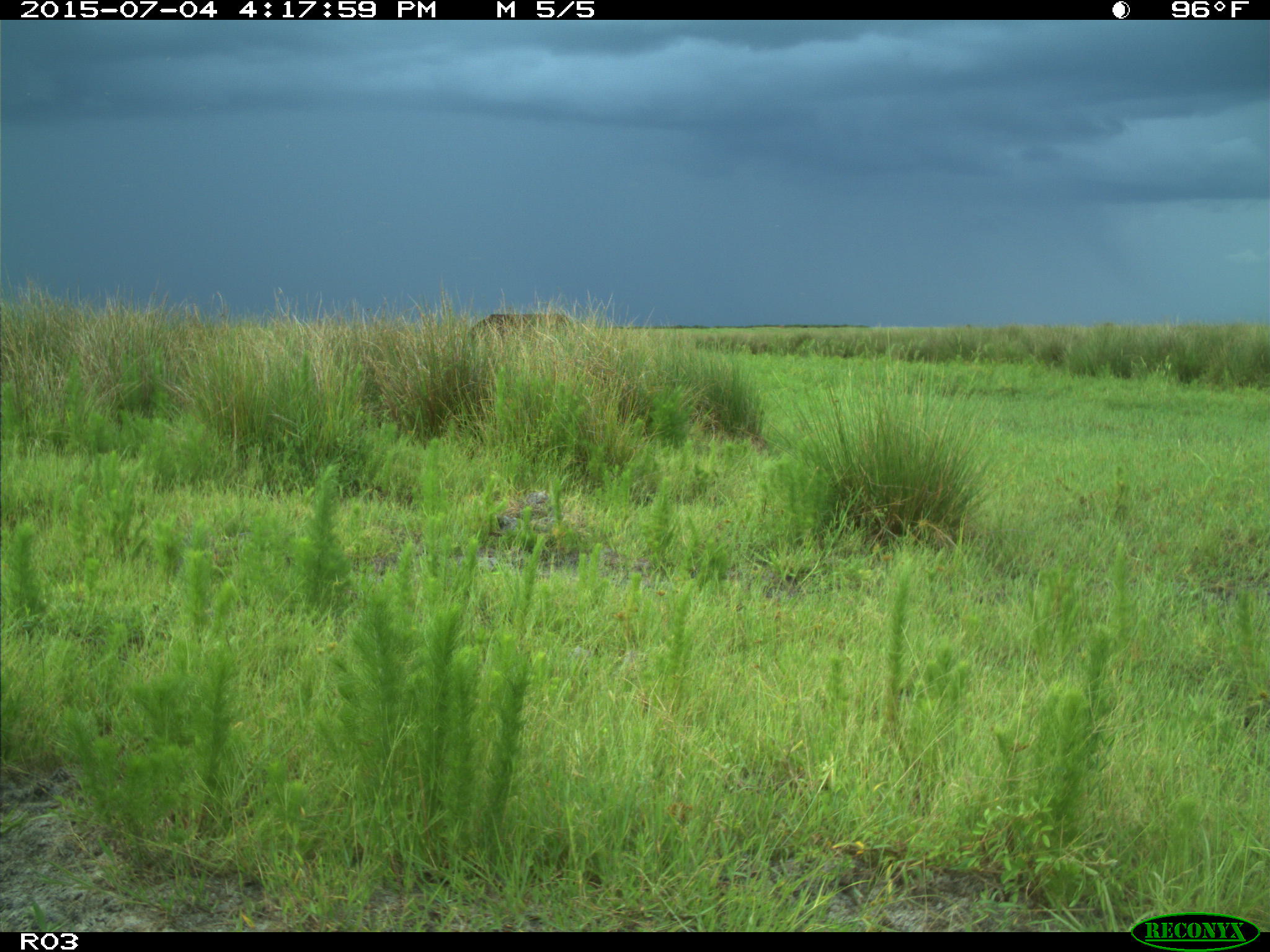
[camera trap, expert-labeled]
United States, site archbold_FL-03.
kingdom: Animalia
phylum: Chordata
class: Mammalia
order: Artiodactyla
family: Bovidae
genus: Bos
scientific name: Bos taurus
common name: domestic cow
Bos taurus (domestic cow).